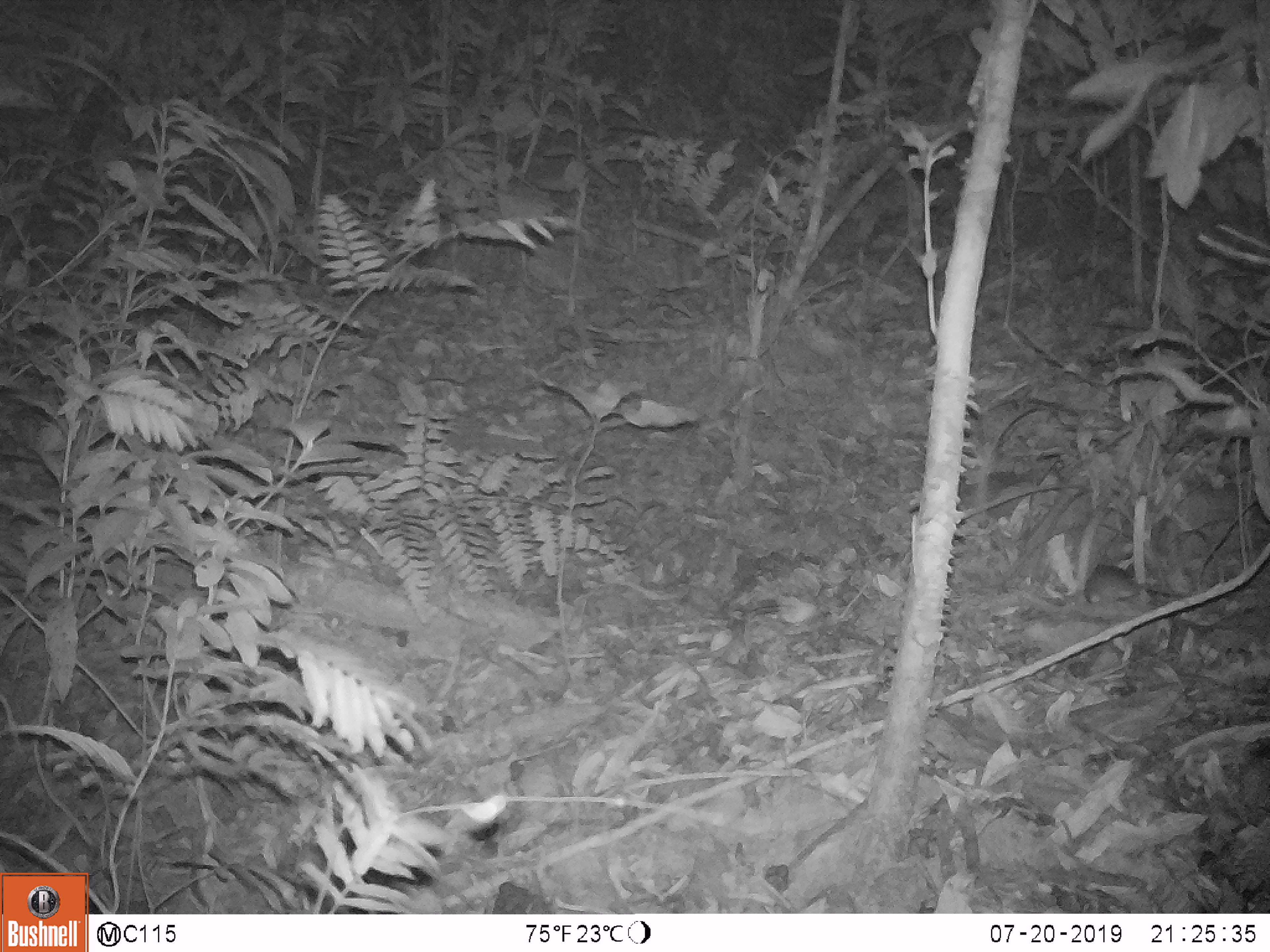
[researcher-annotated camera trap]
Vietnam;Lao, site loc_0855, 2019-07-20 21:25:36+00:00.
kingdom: Animalia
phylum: Chordata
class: Mammalia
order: Rodentia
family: Muridae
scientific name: Muridae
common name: old-world mice and rats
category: unidentified murid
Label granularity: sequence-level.